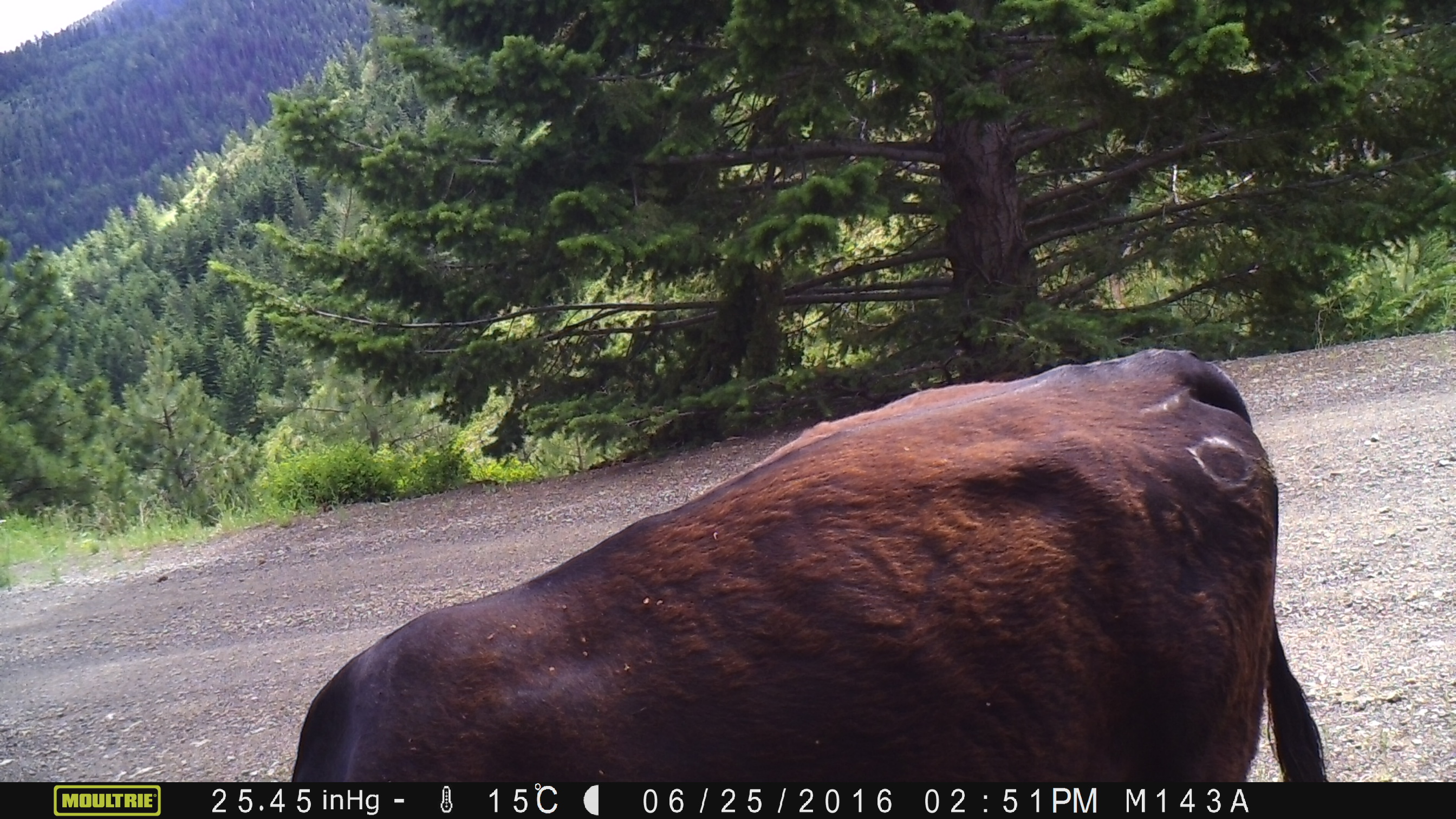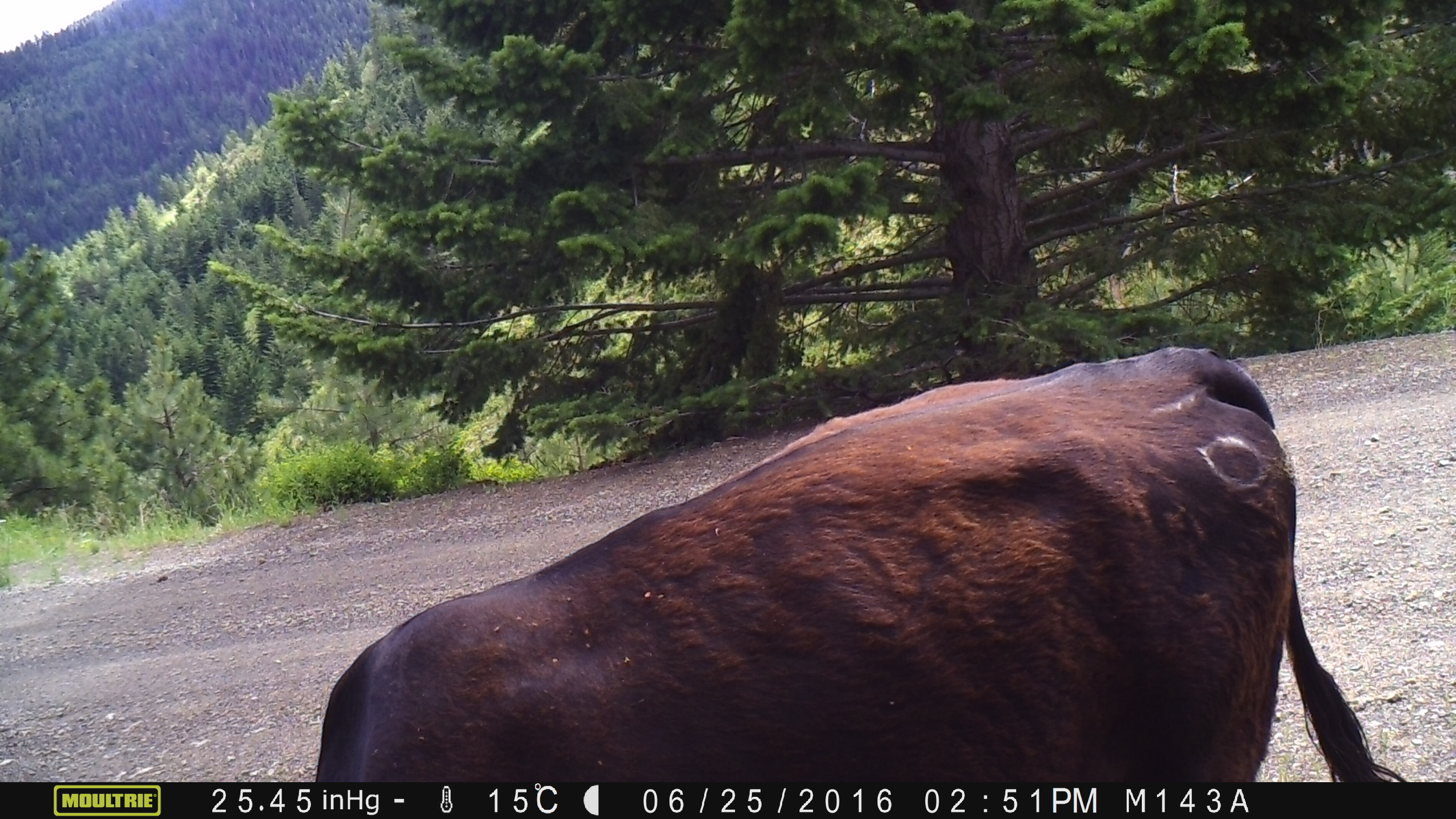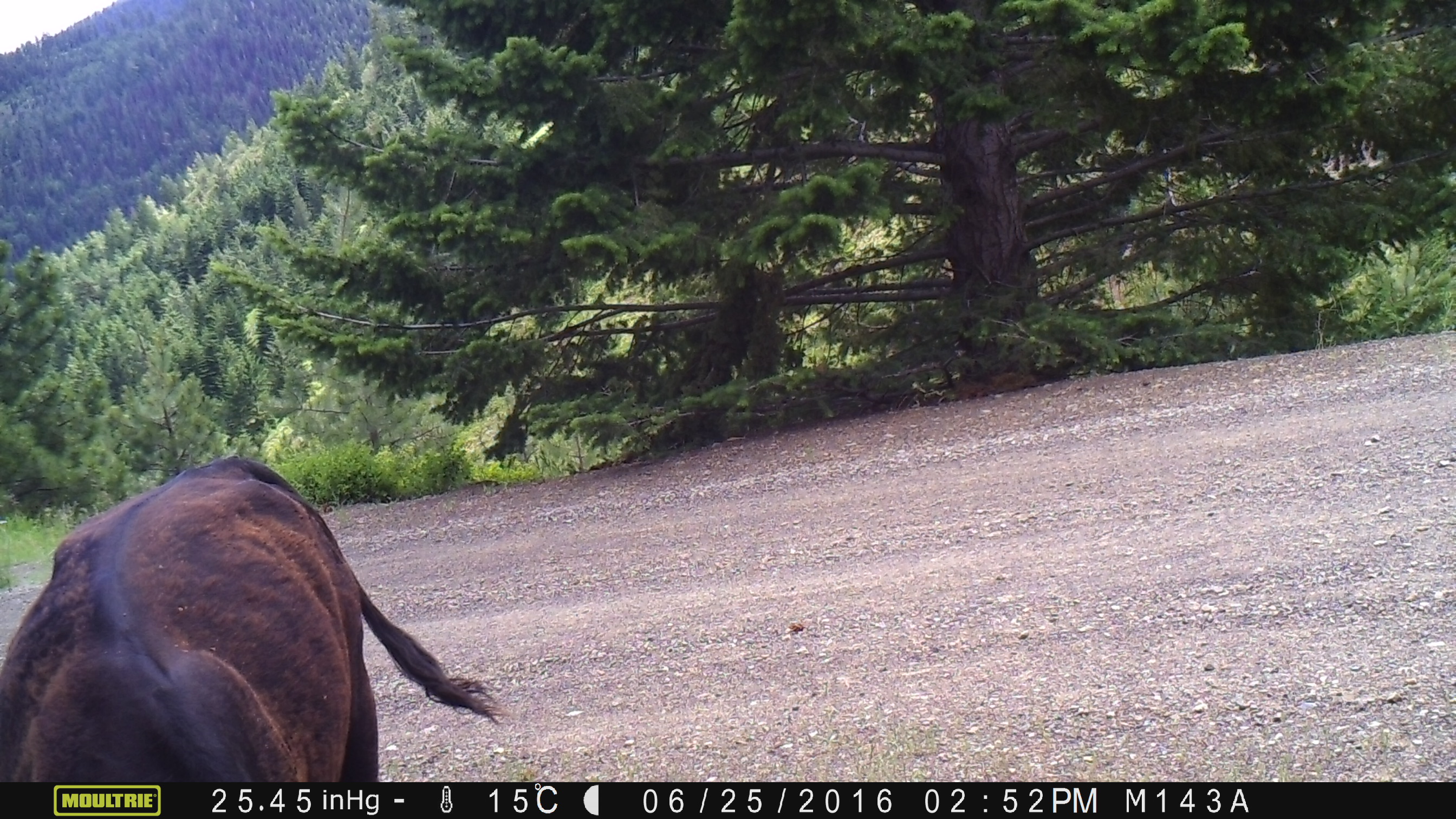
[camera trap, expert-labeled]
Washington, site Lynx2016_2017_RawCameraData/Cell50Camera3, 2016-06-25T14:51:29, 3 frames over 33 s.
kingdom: Animalia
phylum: Chordata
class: Mammalia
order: Artiodactyla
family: Bovidae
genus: Bos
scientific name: Bos taurus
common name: domestic cattle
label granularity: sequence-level